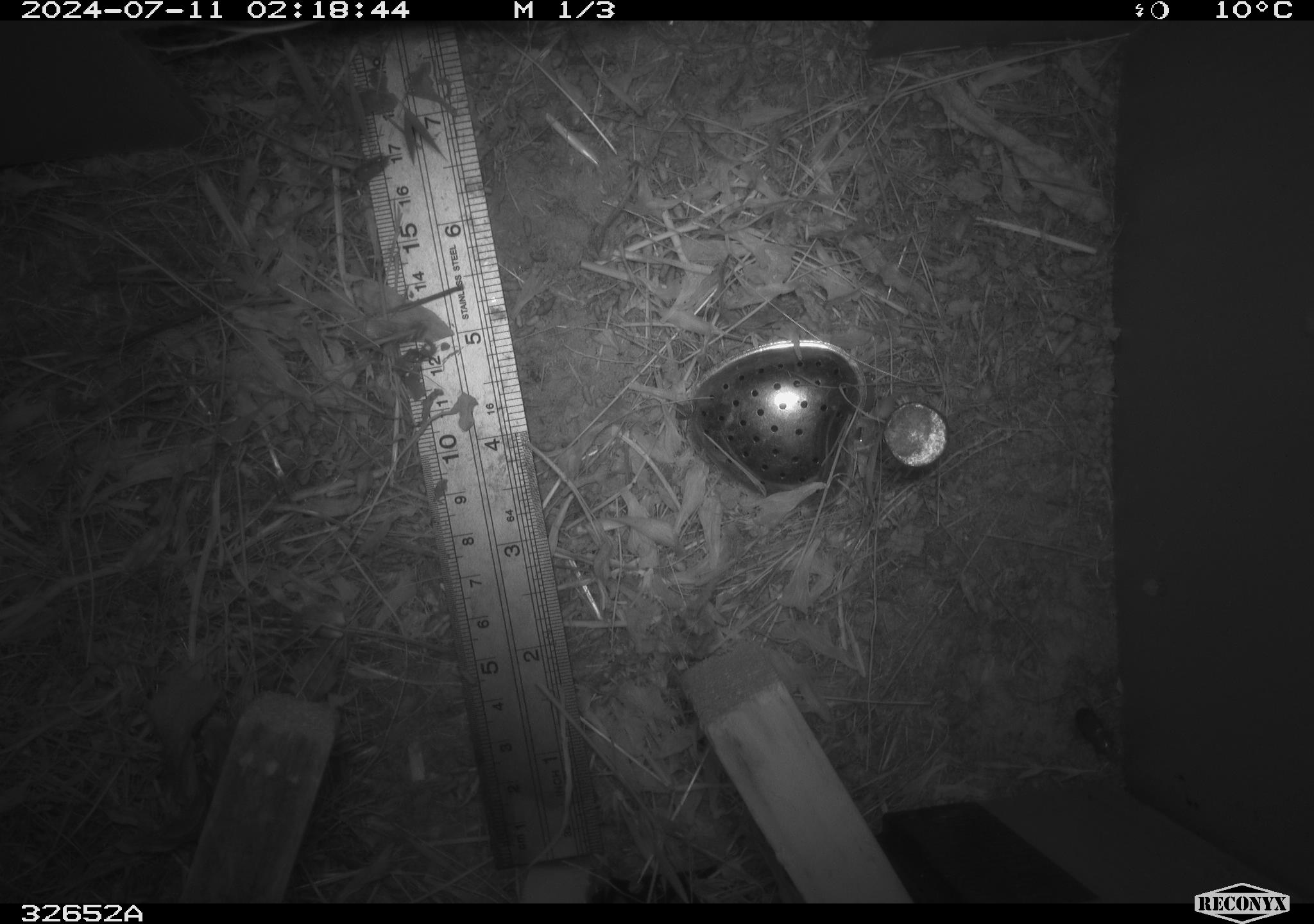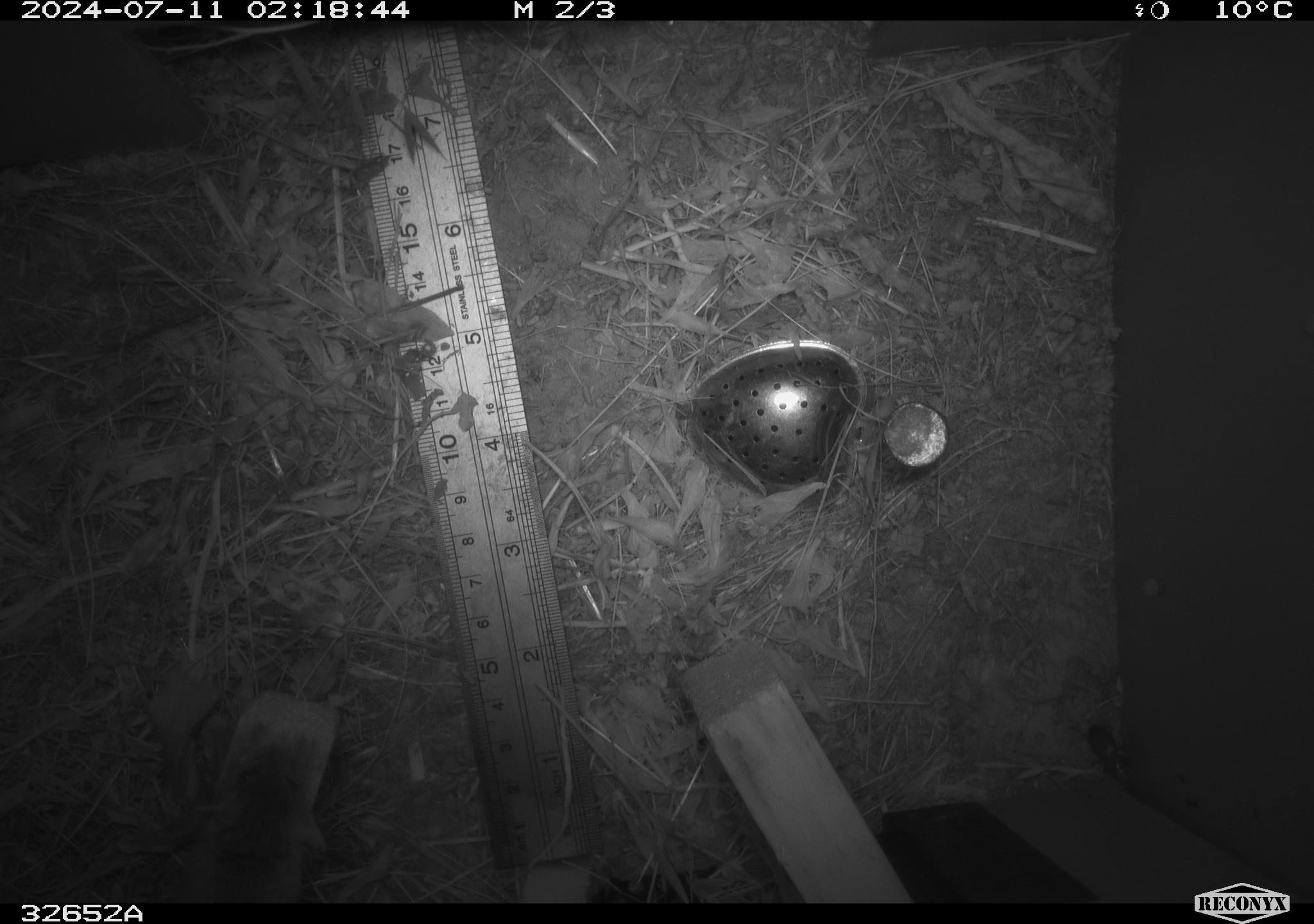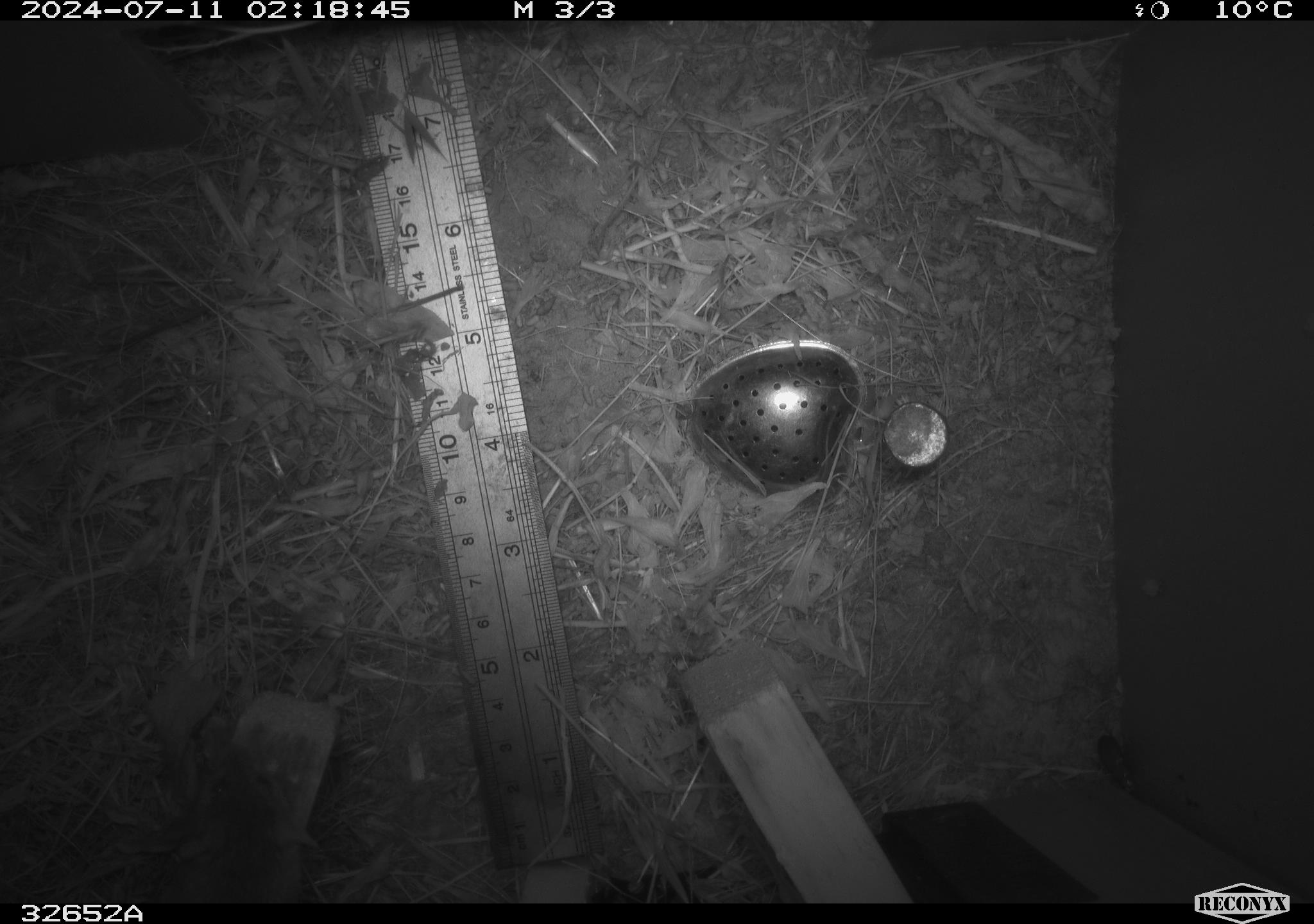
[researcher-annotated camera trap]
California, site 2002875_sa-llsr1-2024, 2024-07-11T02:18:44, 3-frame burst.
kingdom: Animalia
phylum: Chordata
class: Mammalia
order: Rodentia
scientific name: Rodentia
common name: mouse species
Mouse species (Rodentia).